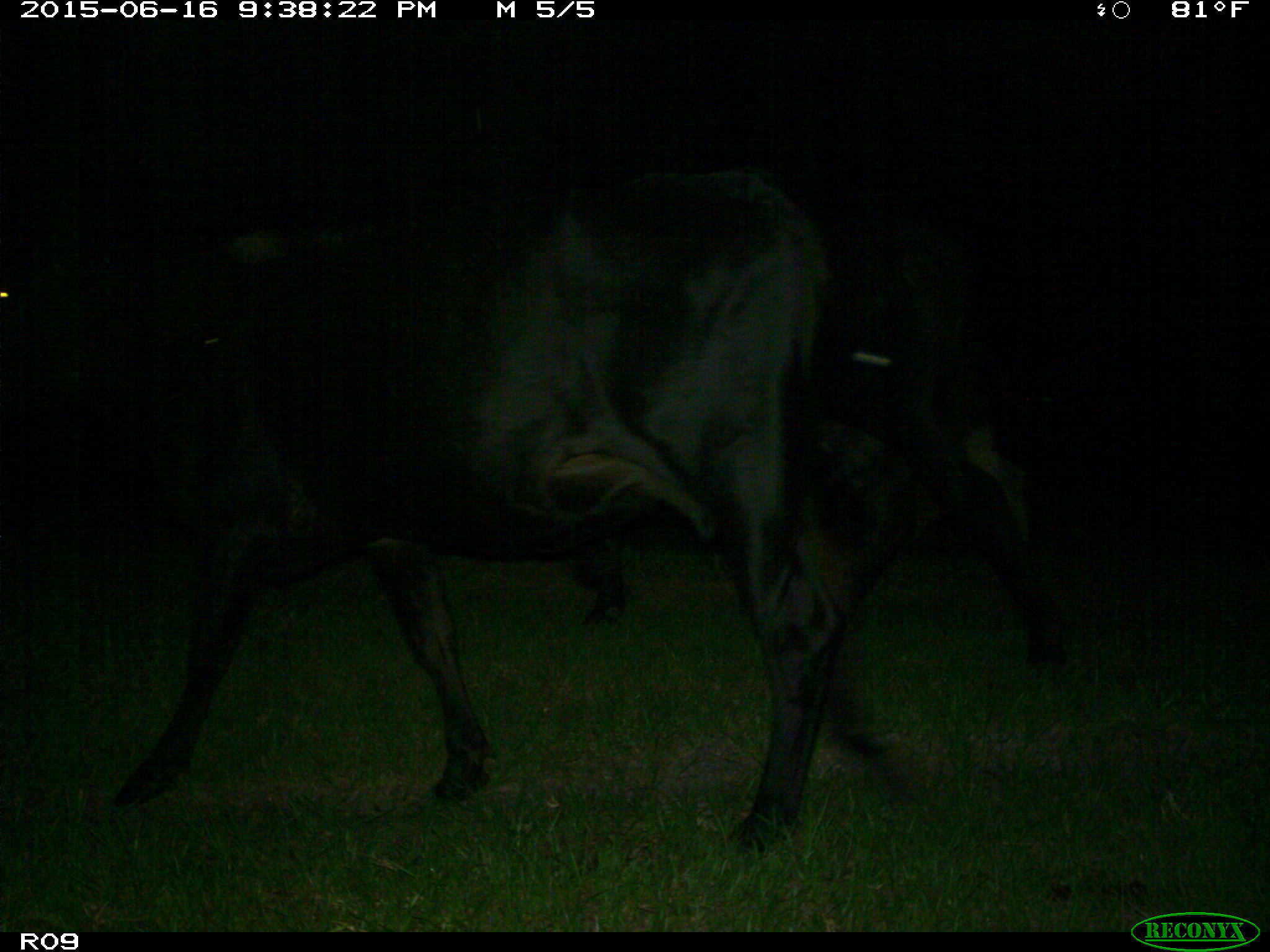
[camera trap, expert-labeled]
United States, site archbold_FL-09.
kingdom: Animalia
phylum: Chordata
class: Mammalia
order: Artiodactyla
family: Bovidae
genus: Bos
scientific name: Bos taurus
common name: domestic cow